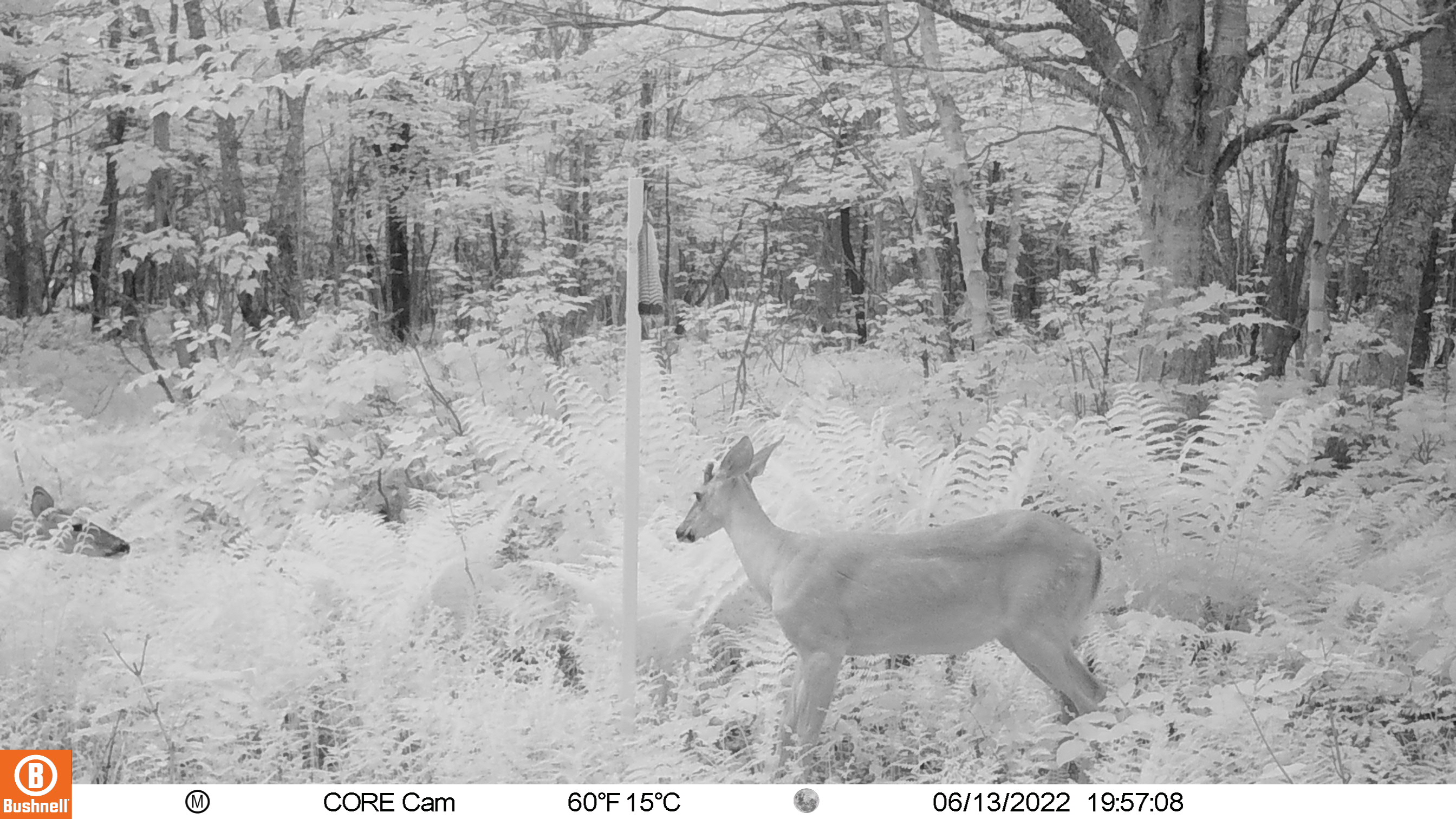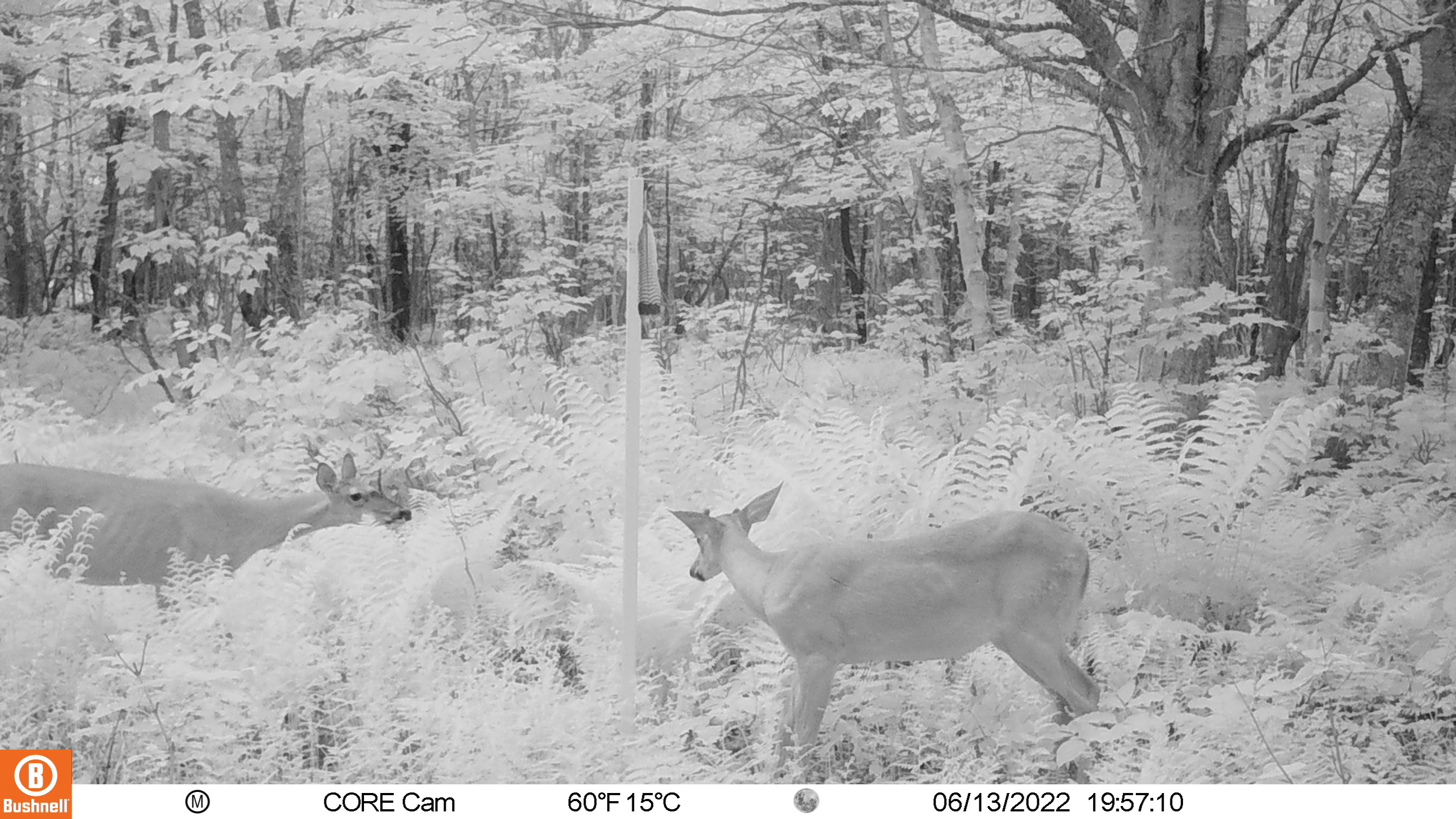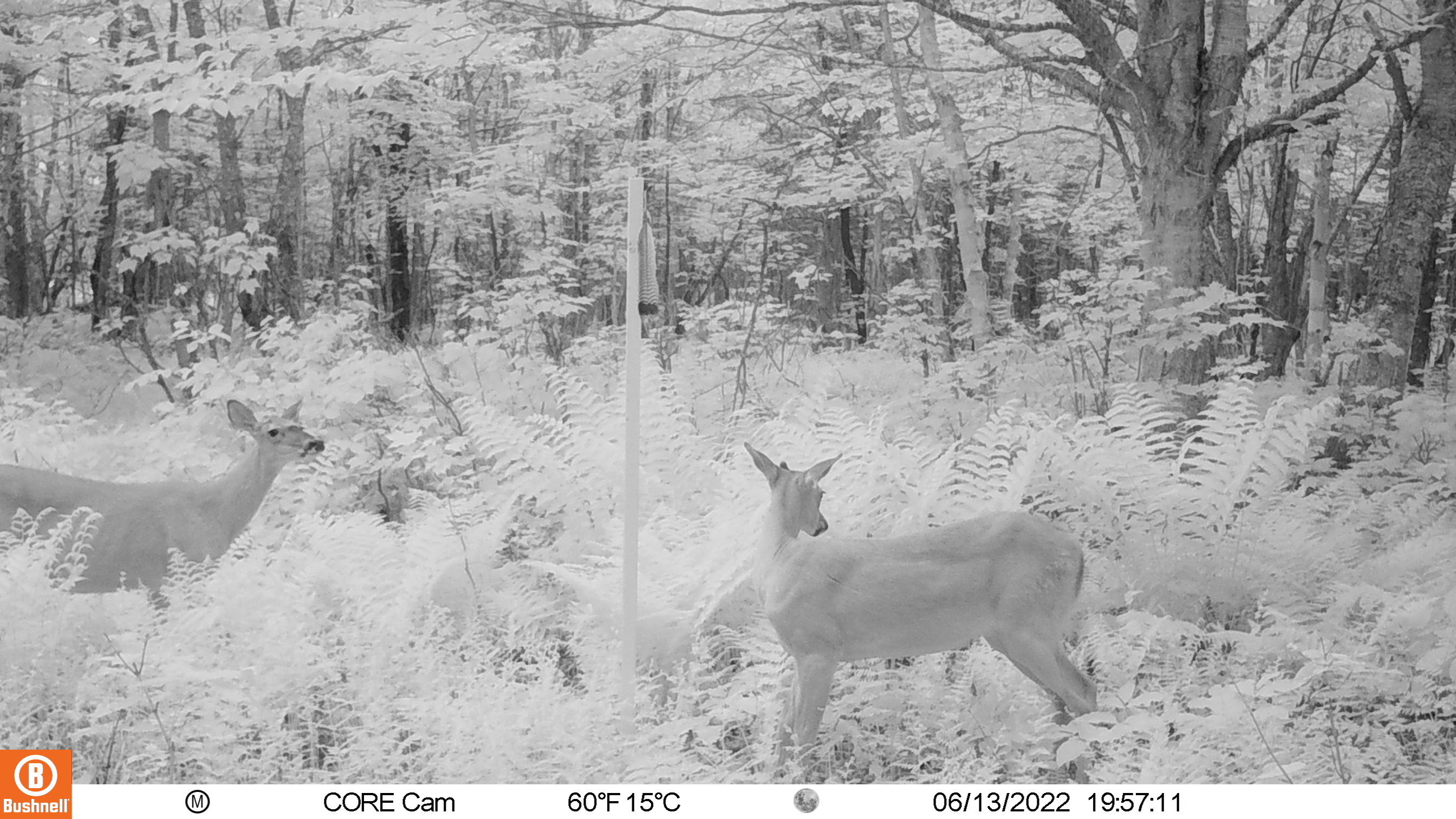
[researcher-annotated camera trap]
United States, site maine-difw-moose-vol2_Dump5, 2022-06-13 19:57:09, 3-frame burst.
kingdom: Animalia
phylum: Chordata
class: Mammalia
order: Artiodactyla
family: Cervidae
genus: Odocoileus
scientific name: Odocoileus virginianus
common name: white-tailed deer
White-tailed deer (Odocoileus virginianus).